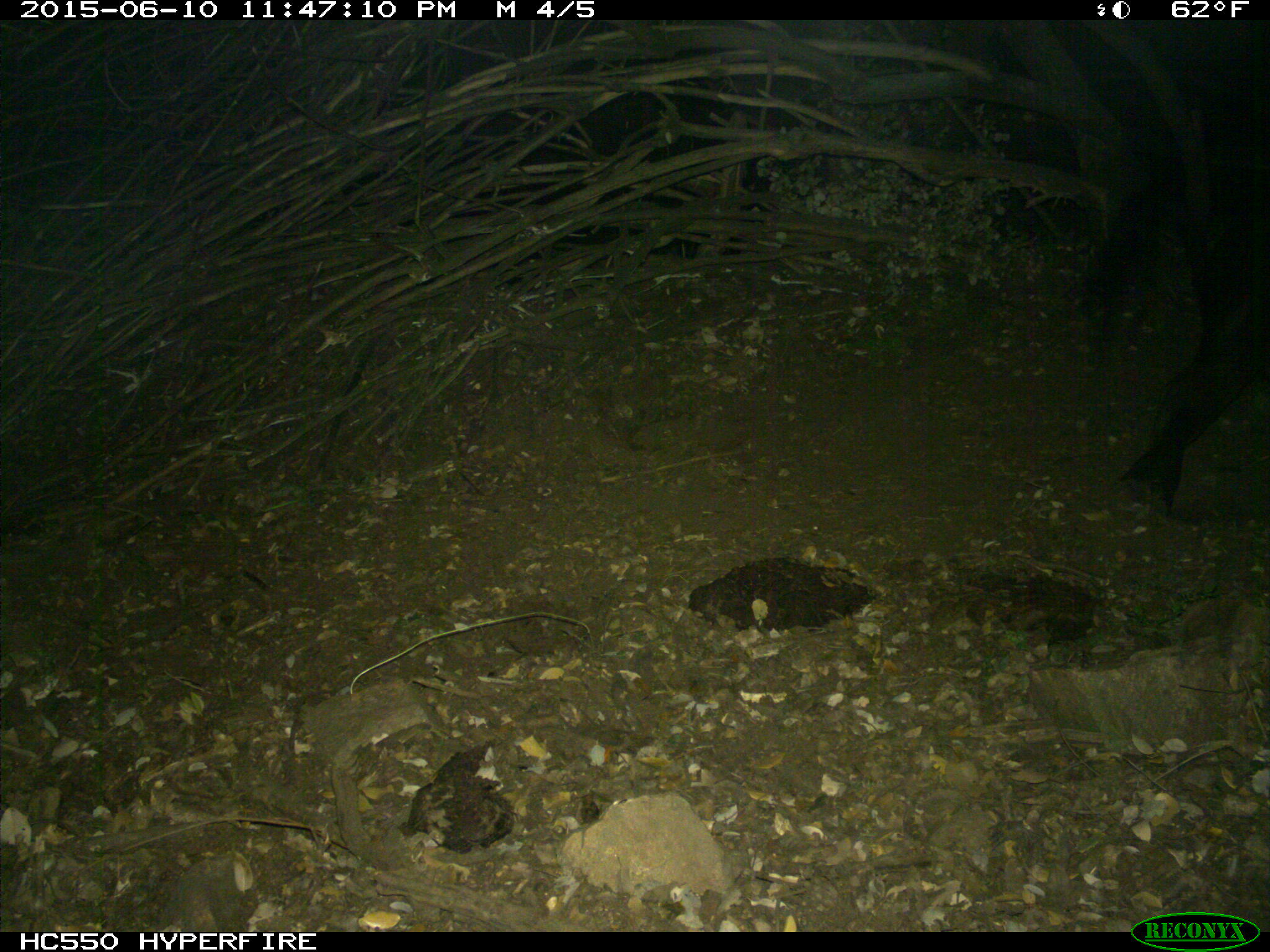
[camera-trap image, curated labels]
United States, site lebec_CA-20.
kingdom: Animalia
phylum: Chordata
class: Mammalia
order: Artiodactyla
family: Bovidae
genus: Bos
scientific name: Bos taurus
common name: domestic cow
Bos taurus (domestic cow).